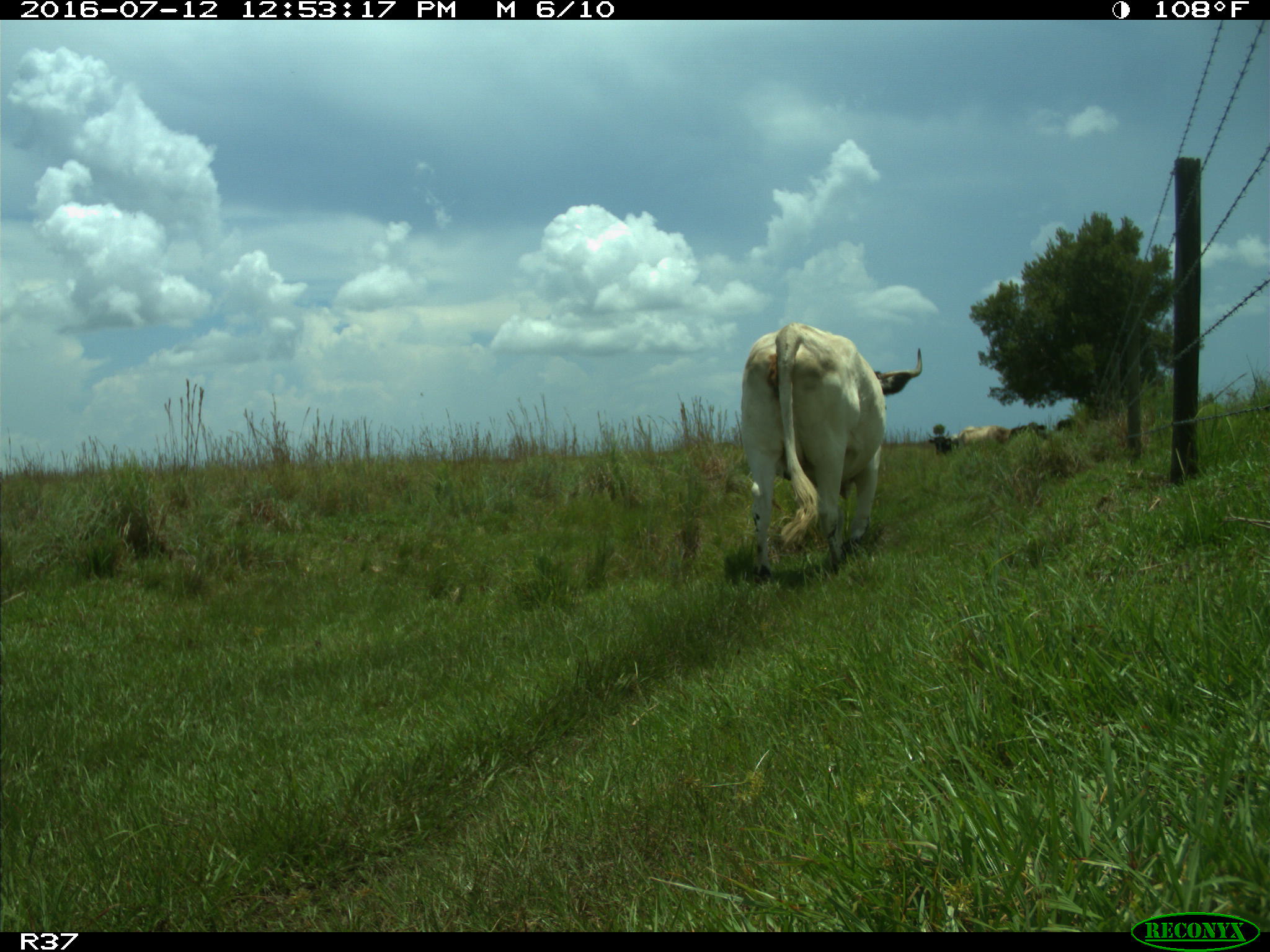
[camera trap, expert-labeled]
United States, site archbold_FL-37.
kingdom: Animalia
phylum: Chordata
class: Mammalia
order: Artiodactyla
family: Bovidae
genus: Bos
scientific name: Bos taurus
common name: domestic cow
Bos taurus (domestic cow).